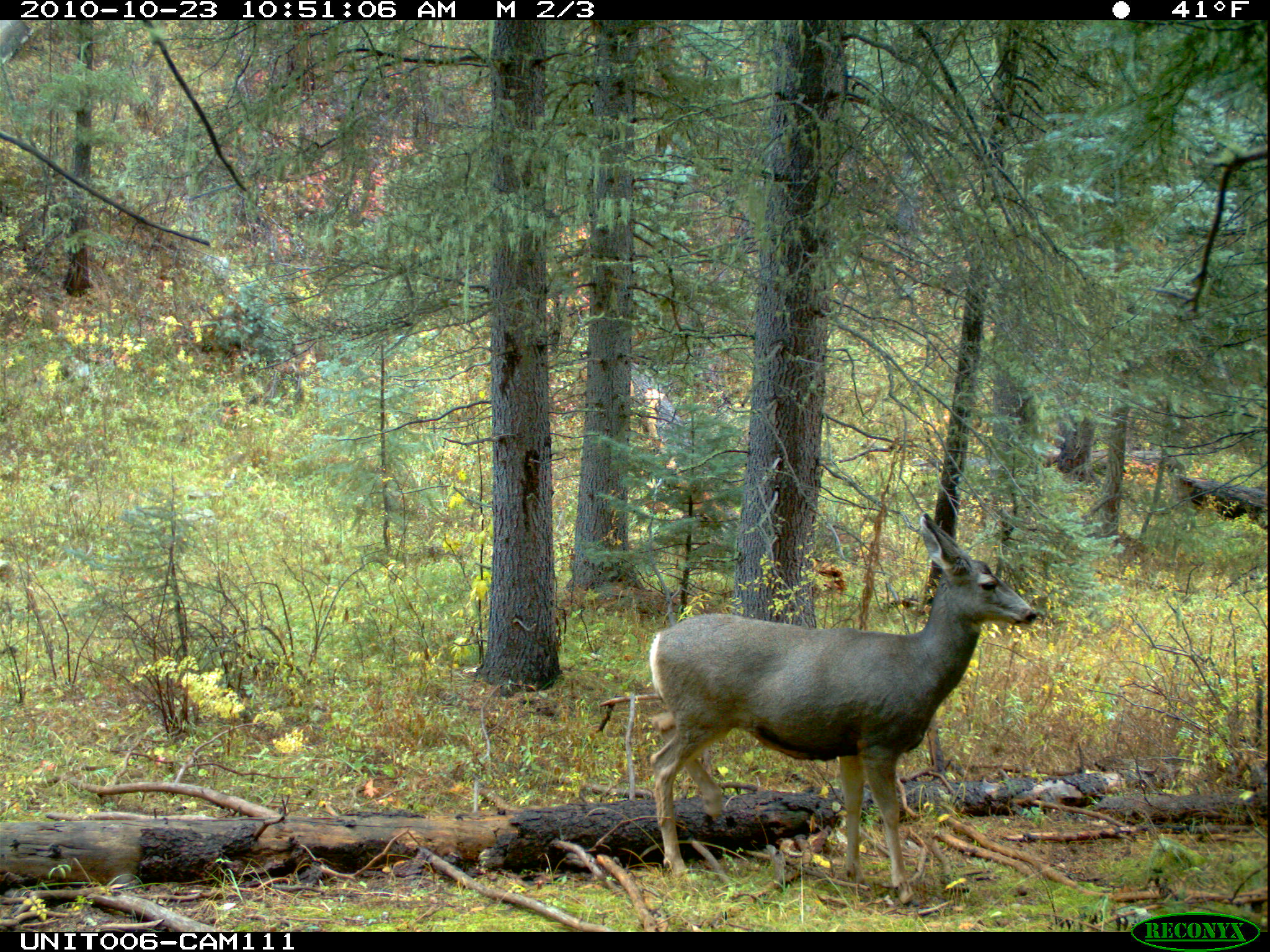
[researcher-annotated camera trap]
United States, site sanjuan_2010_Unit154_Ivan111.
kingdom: Animalia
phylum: Chordata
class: Mammalia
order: Artiodactyla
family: Cervidae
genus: Odocoileus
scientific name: Odocoileus hemionus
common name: mule deer